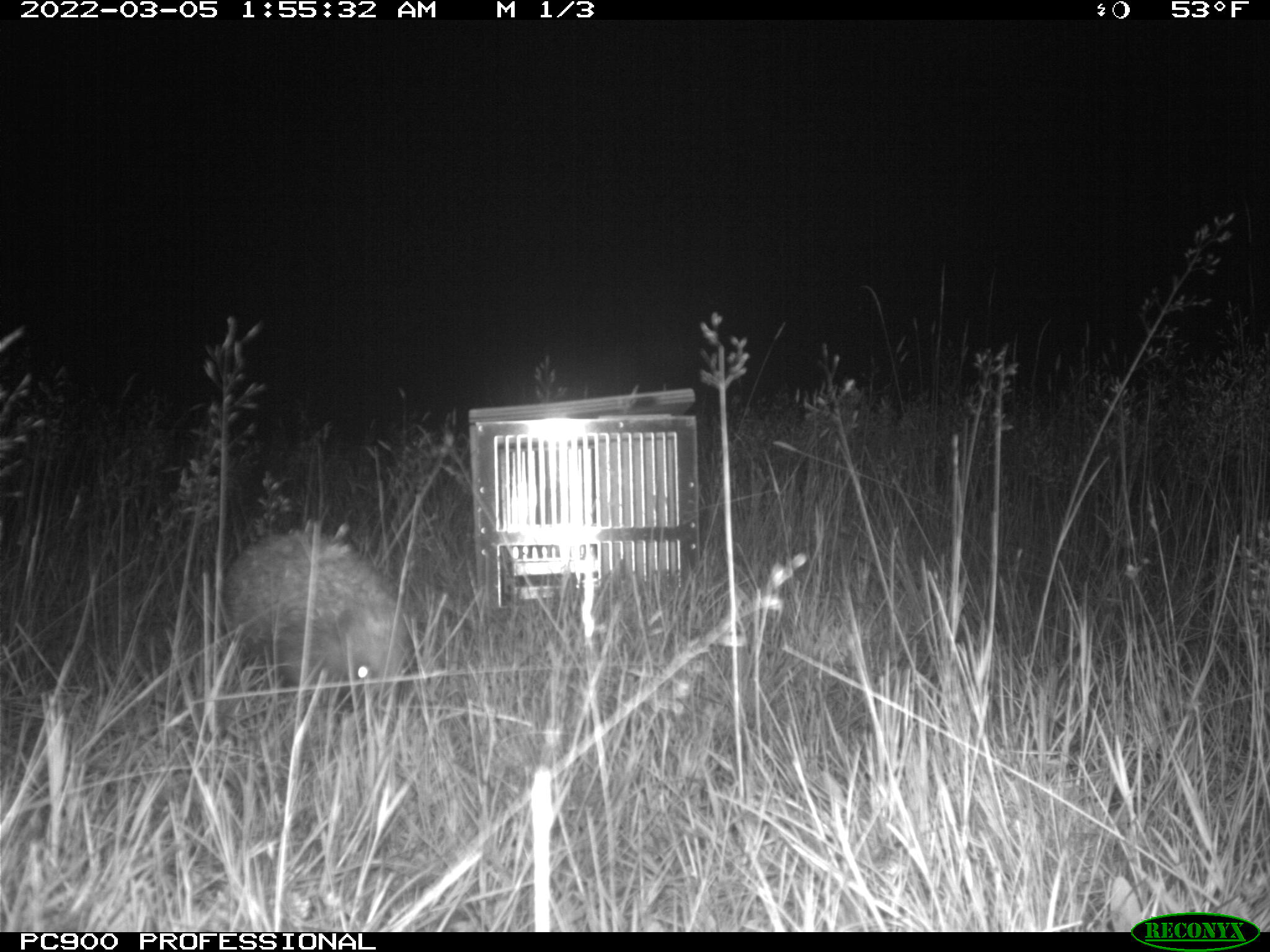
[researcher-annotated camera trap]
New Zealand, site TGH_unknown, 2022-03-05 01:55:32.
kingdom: Animalia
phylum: Chordata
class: Mammalia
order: Eulipotyphla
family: Erinaceidae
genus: Erinaceus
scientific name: Erinaceus europaeus europaeus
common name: european hedgehog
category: hedgehog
Hedgehog (european hedgehog) (Erinaceus europaeus europaeus).